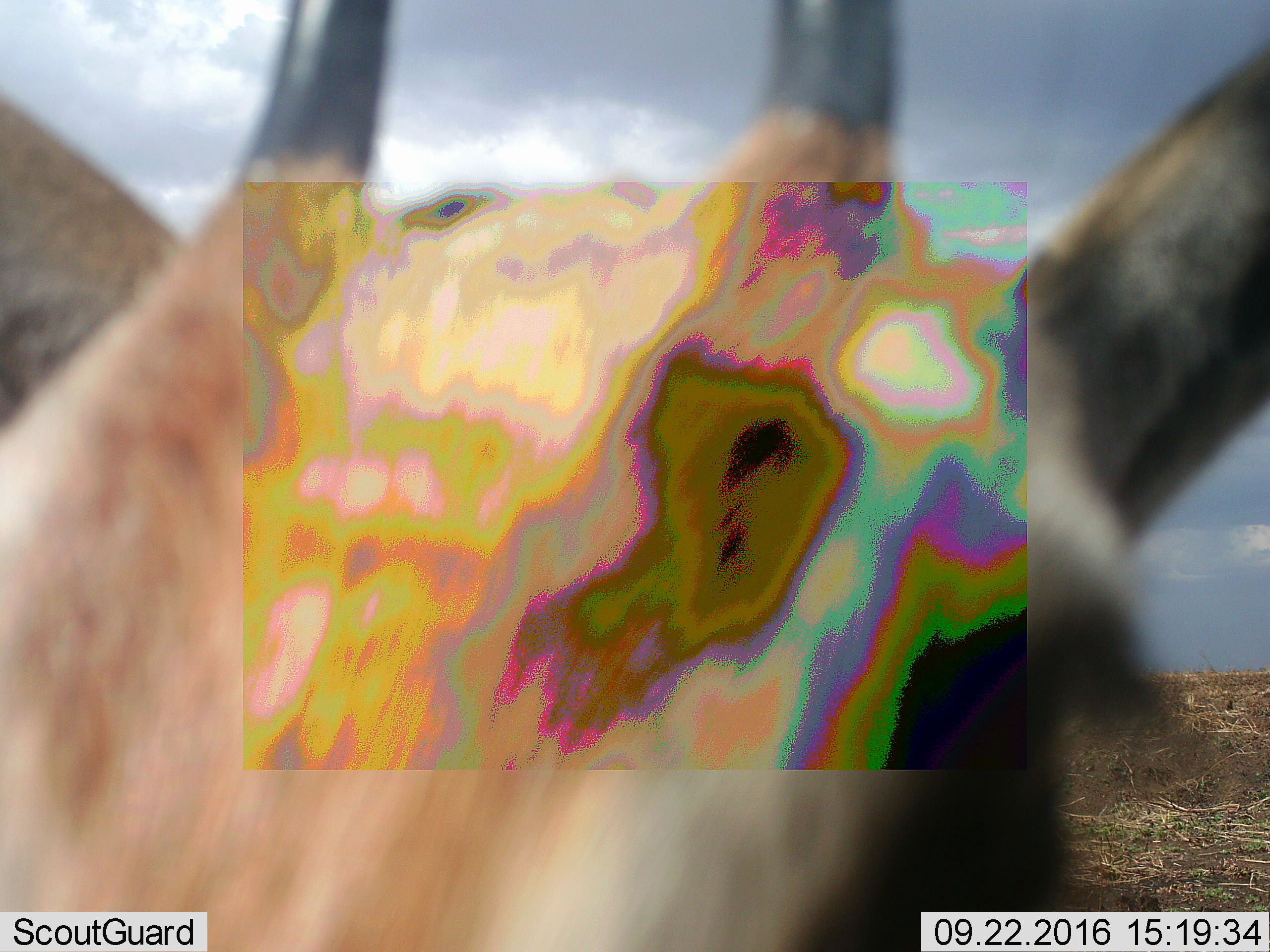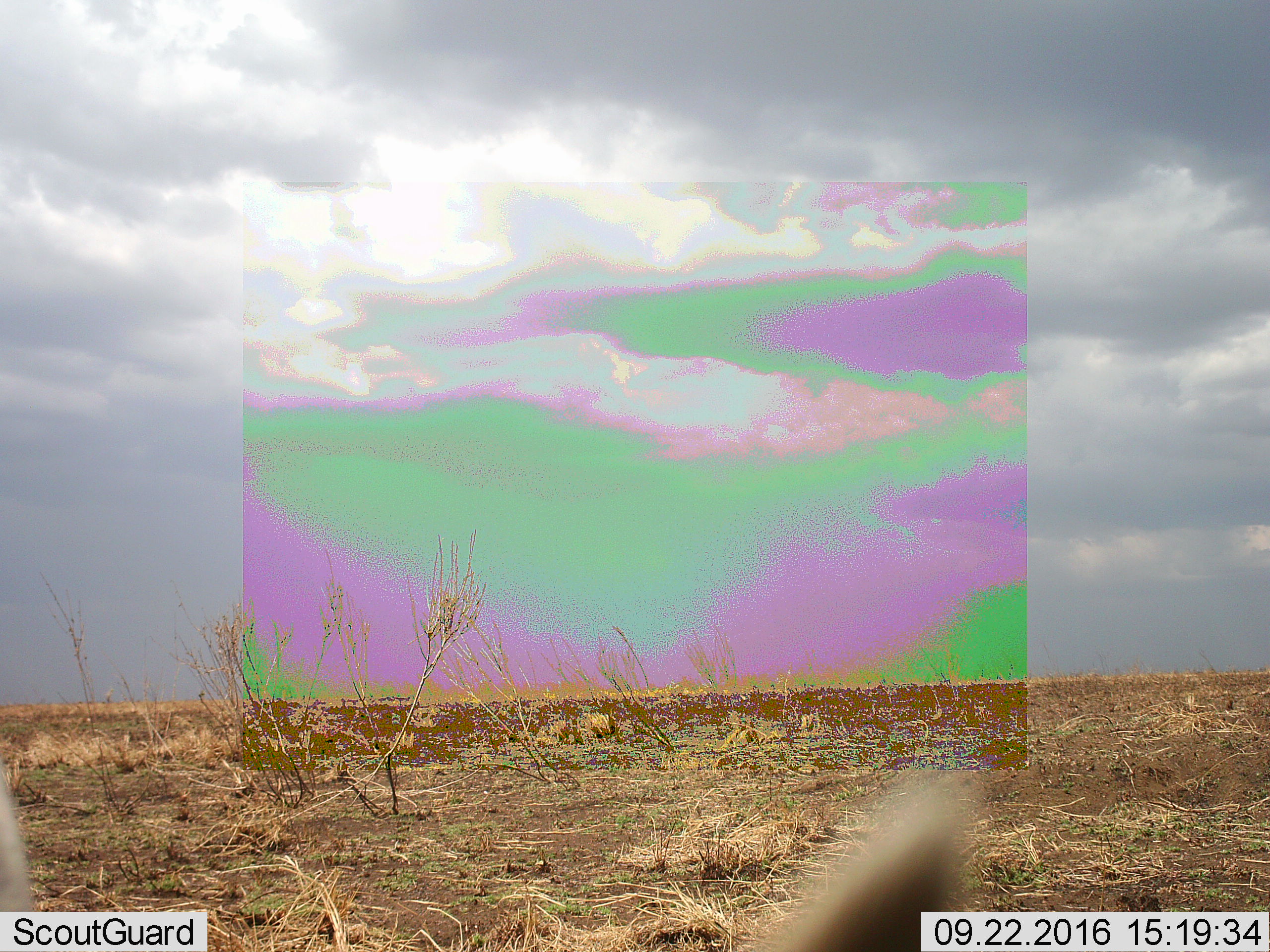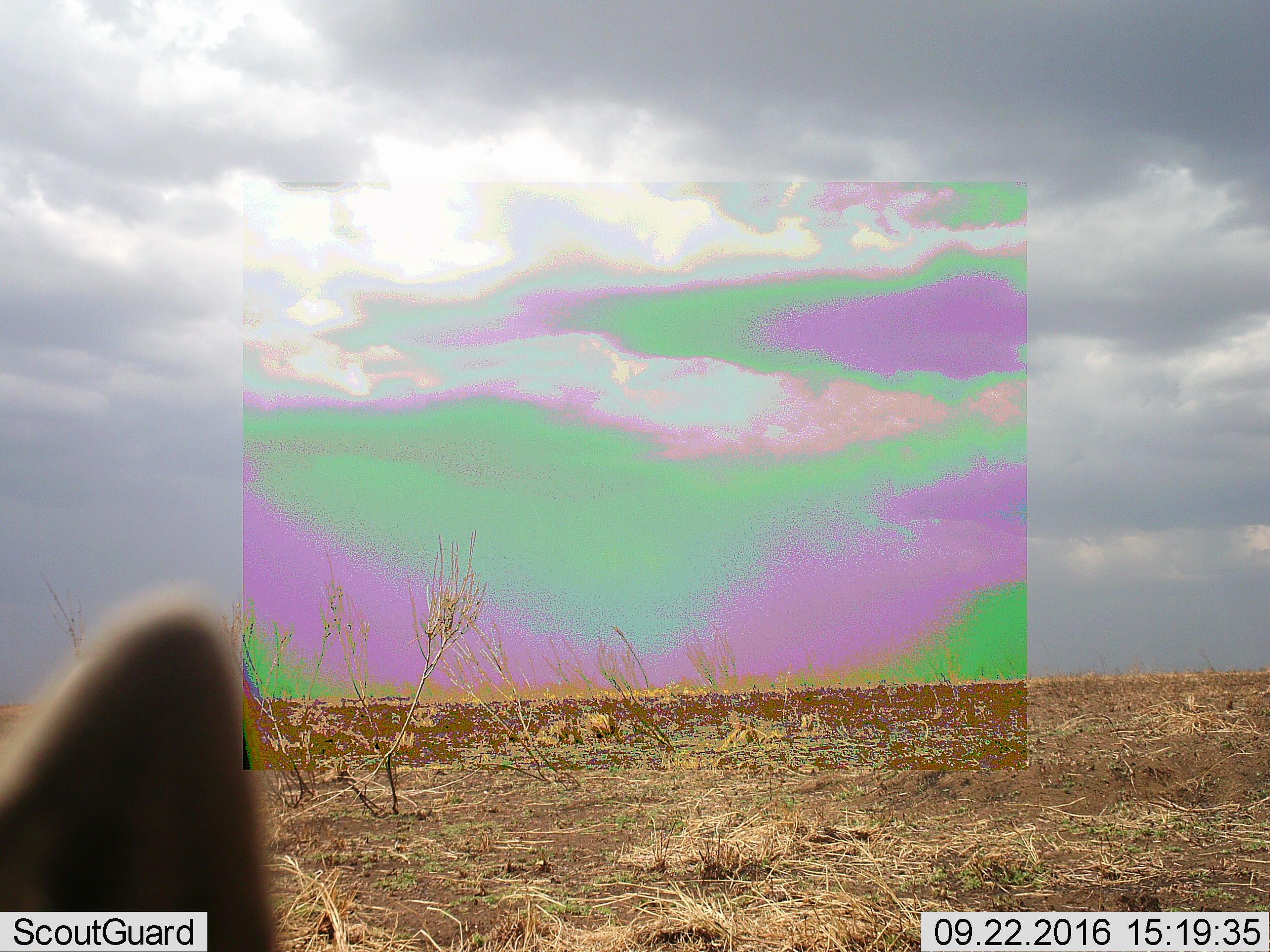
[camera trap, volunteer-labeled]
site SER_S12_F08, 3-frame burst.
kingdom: Animalia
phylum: Chordata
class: Mammalia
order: Artiodactyla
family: Bovidae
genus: Eudorcas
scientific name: Eudorcas thomsonii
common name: thomson's gazelle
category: gazellethomsons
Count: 1.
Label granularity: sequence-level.